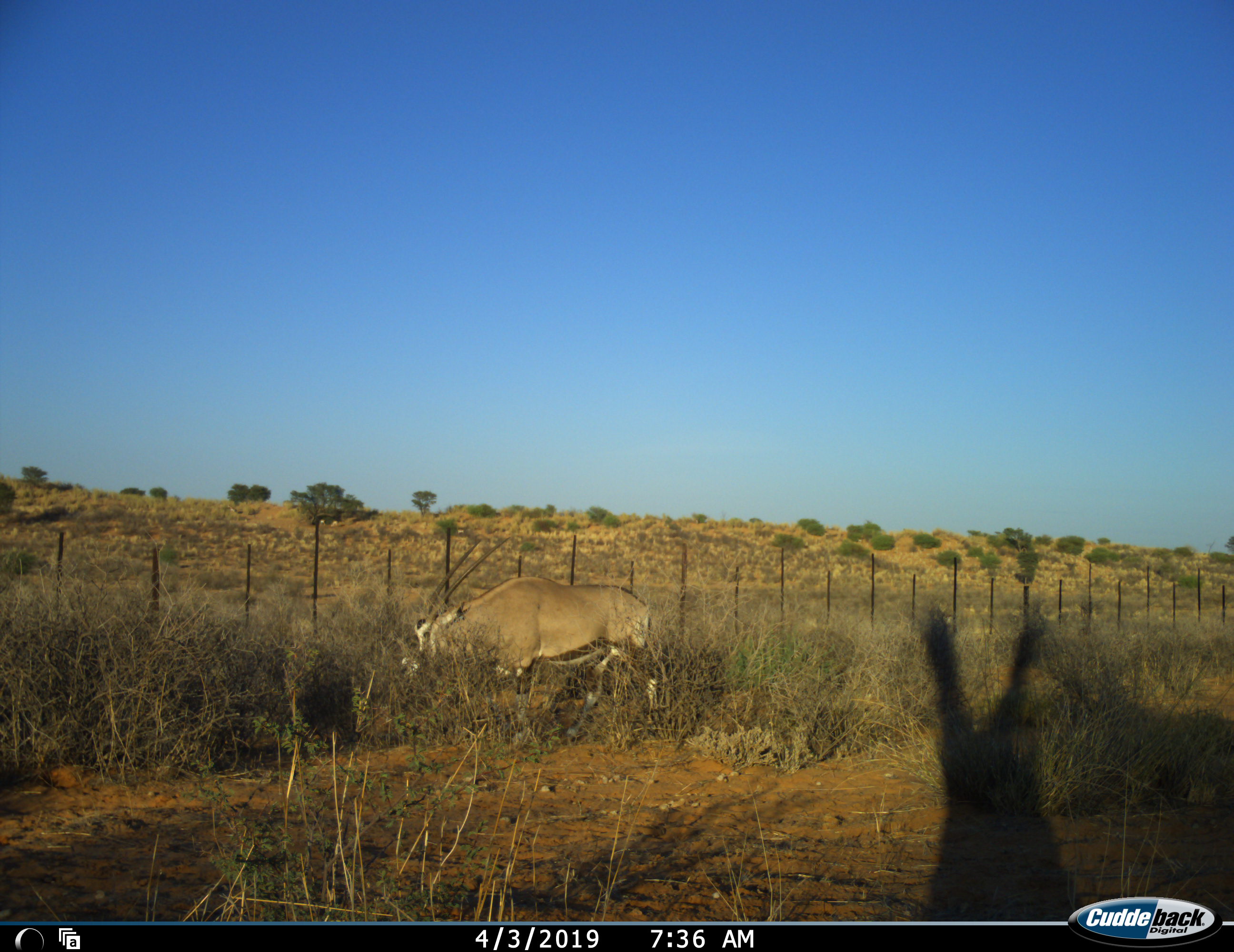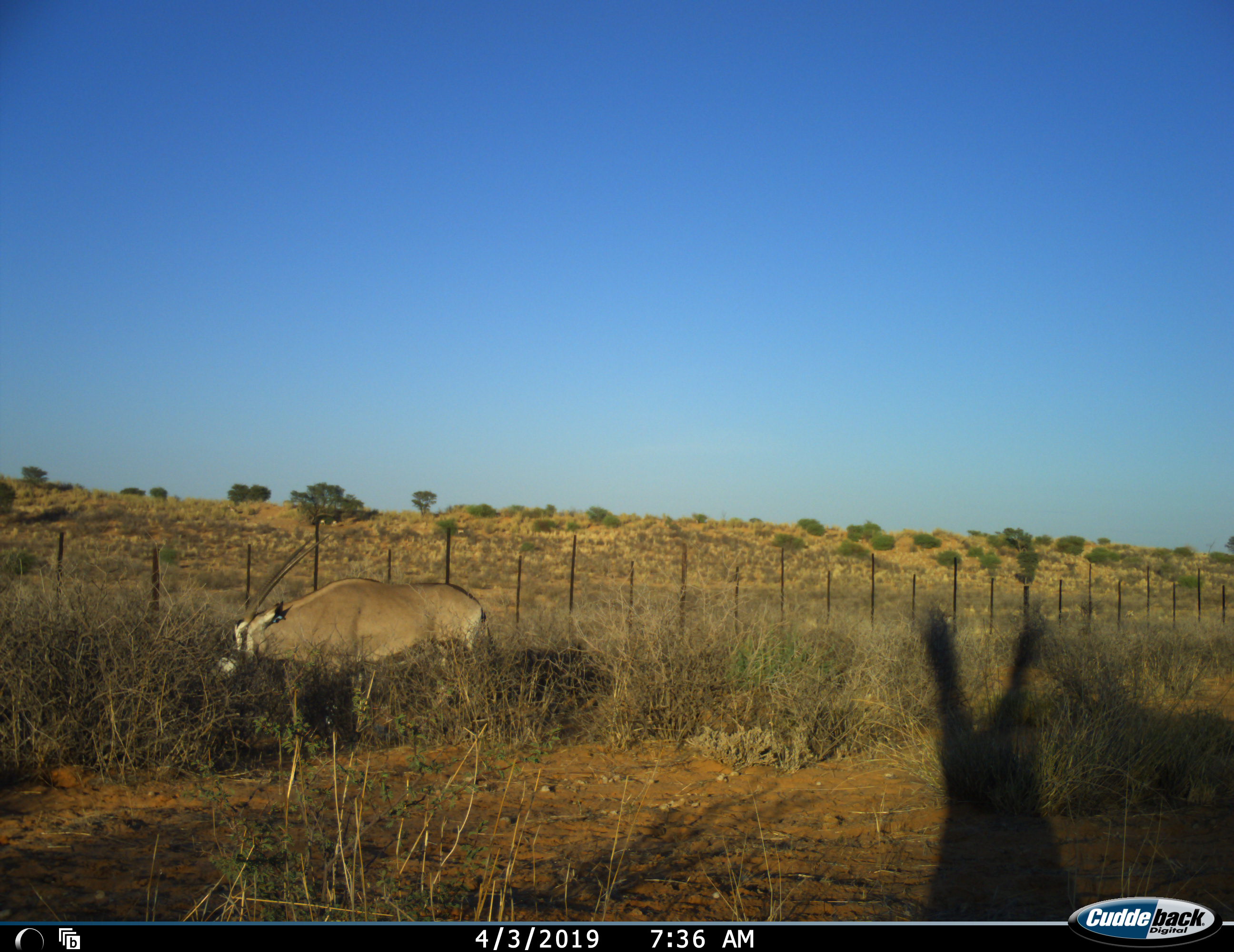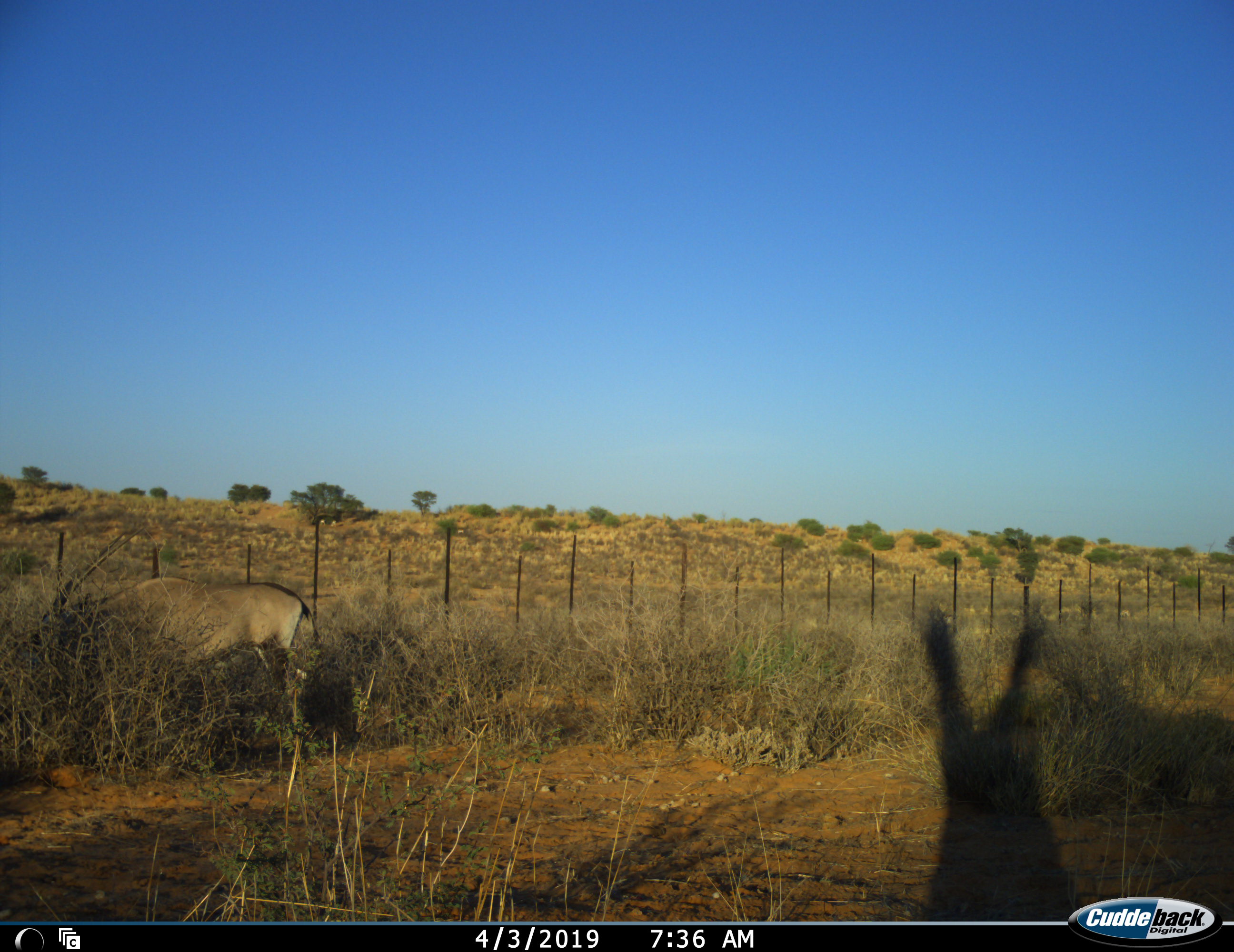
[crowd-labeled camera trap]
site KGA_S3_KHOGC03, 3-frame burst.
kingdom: Animalia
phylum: Chordata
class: Mammalia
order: Artiodactyla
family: Bovidae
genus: Oryx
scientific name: Oryx gazella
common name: gemsbok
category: oryx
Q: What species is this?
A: Oryx (gemsbok) (Oryx gazella).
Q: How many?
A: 1.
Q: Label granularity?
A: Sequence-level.